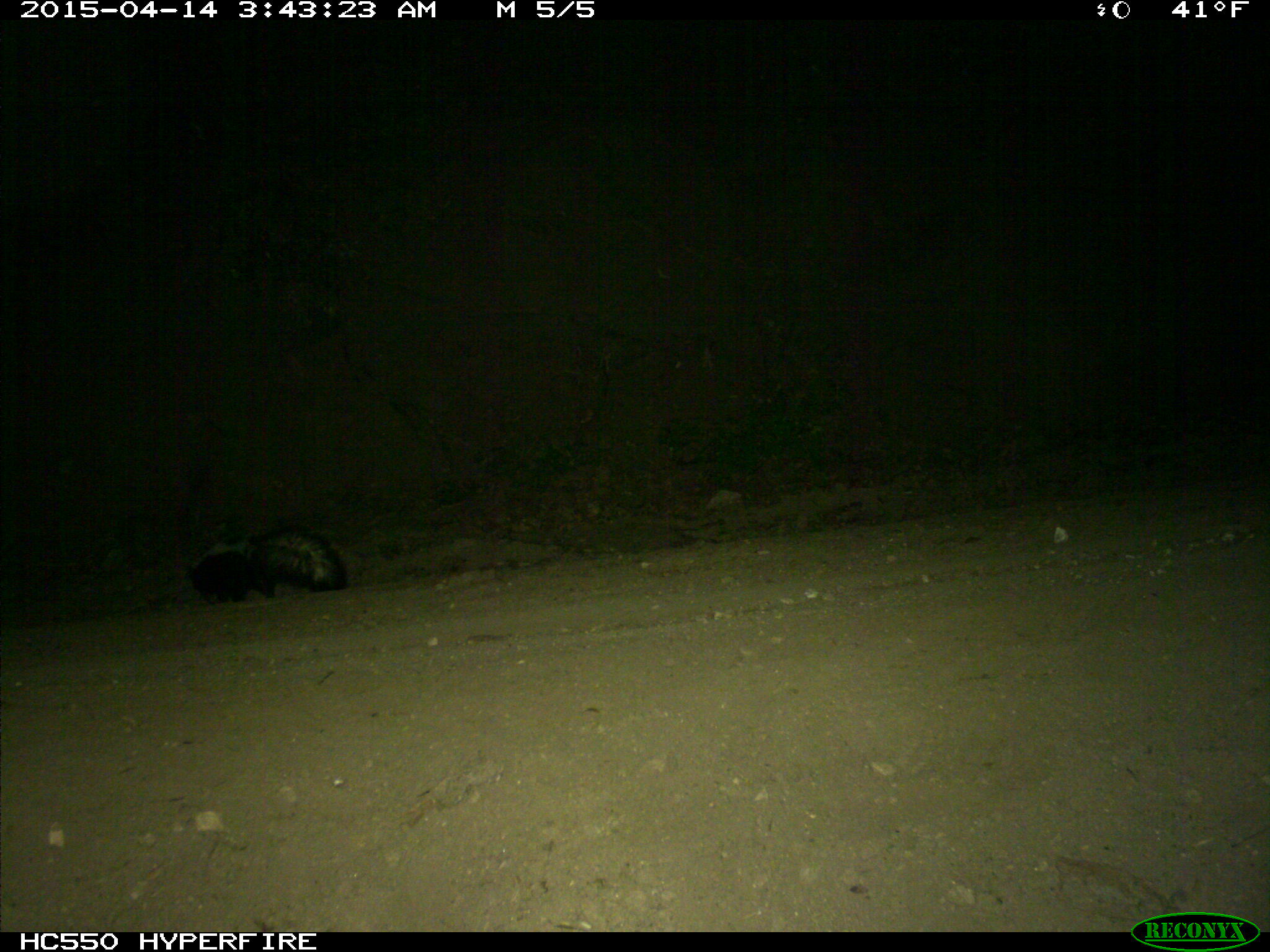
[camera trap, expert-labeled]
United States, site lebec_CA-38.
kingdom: Animalia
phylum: Chordata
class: Mammalia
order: Carnivora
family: Mephitidae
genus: Mephitis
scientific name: Mephitis mephitis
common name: striped skunk